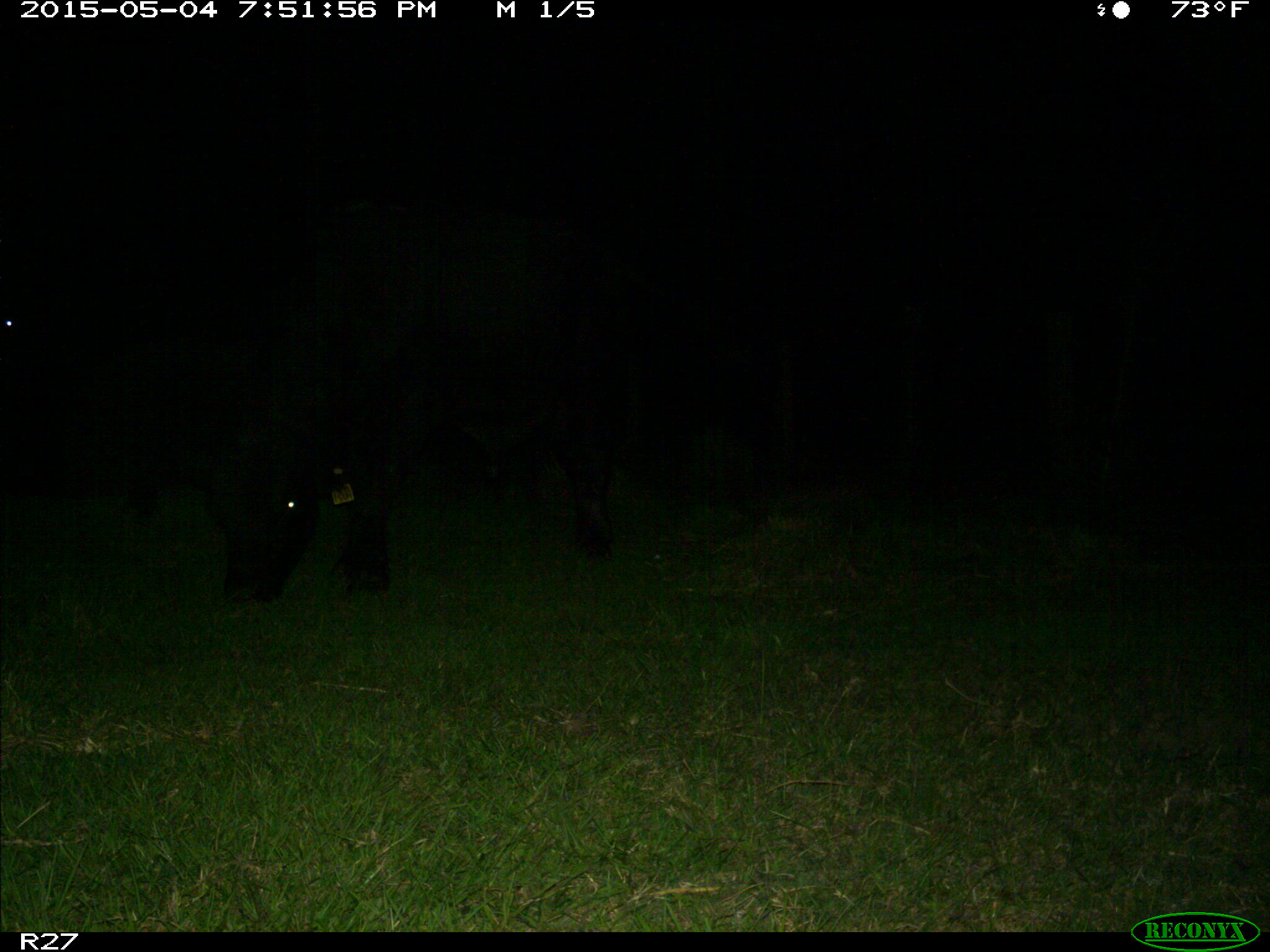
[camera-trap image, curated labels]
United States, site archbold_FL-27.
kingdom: Animalia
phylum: Chordata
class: Mammalia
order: Artiodactyla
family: Bovidae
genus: Bos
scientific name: Bos taurus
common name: domestic cow